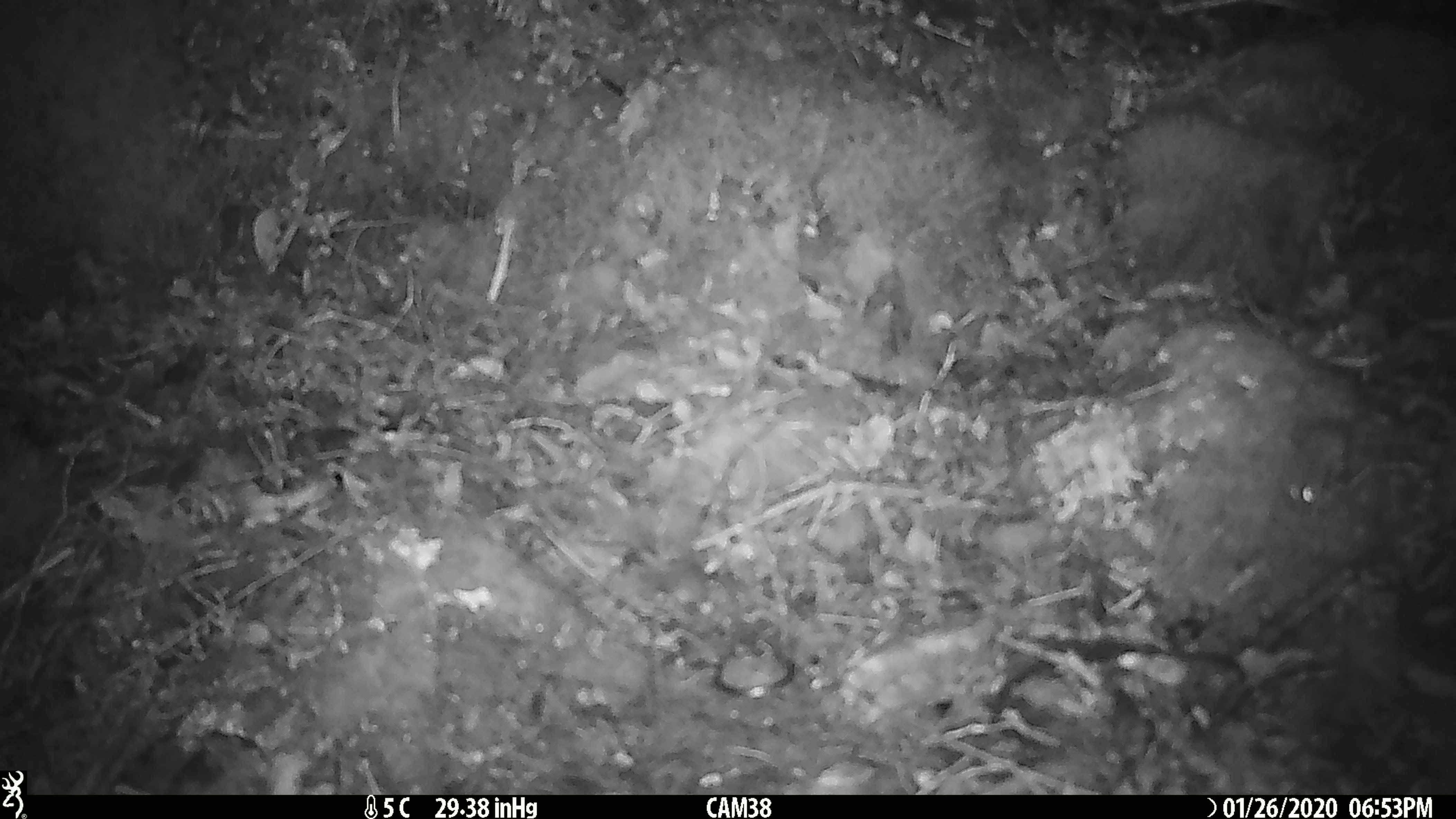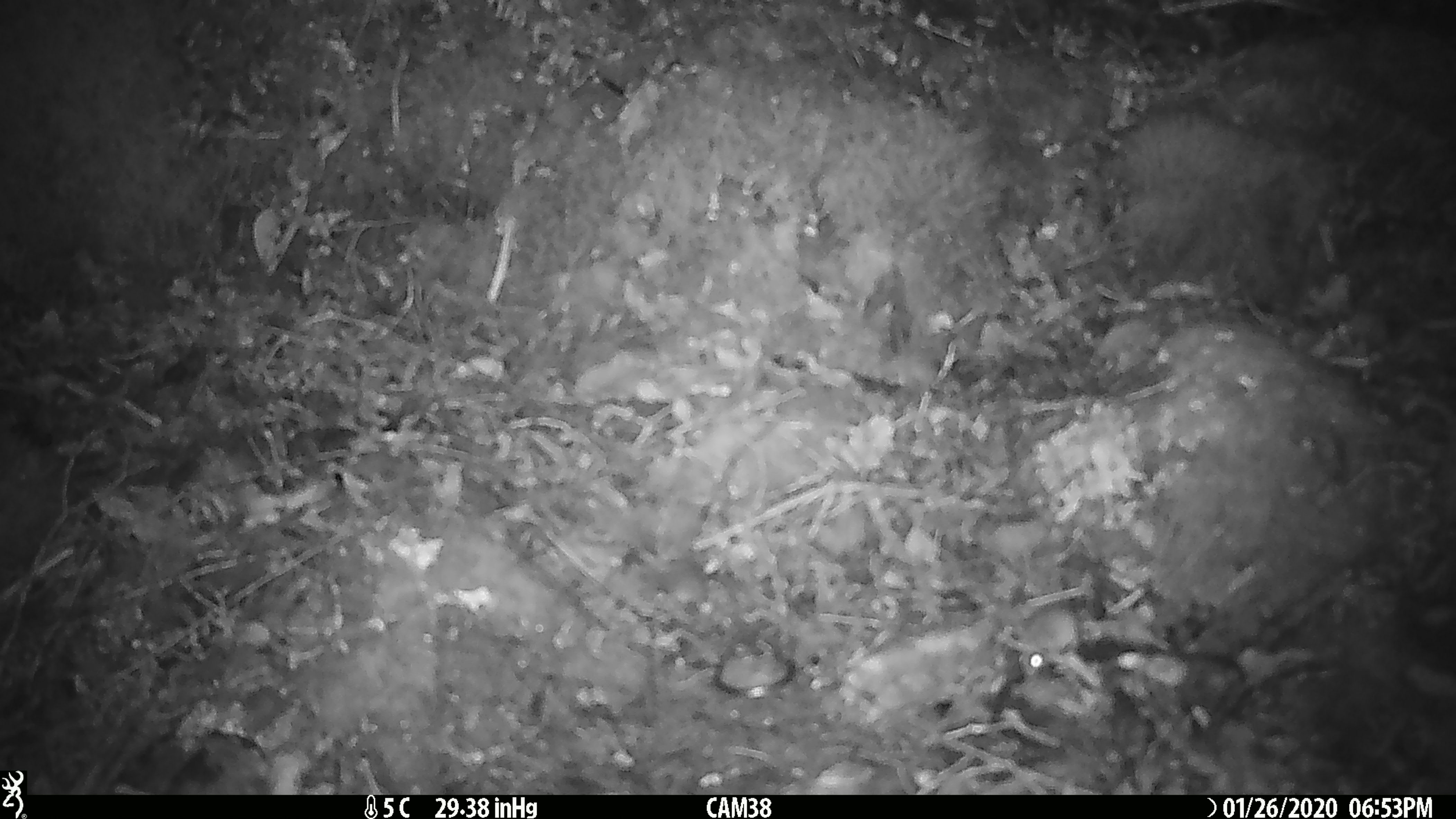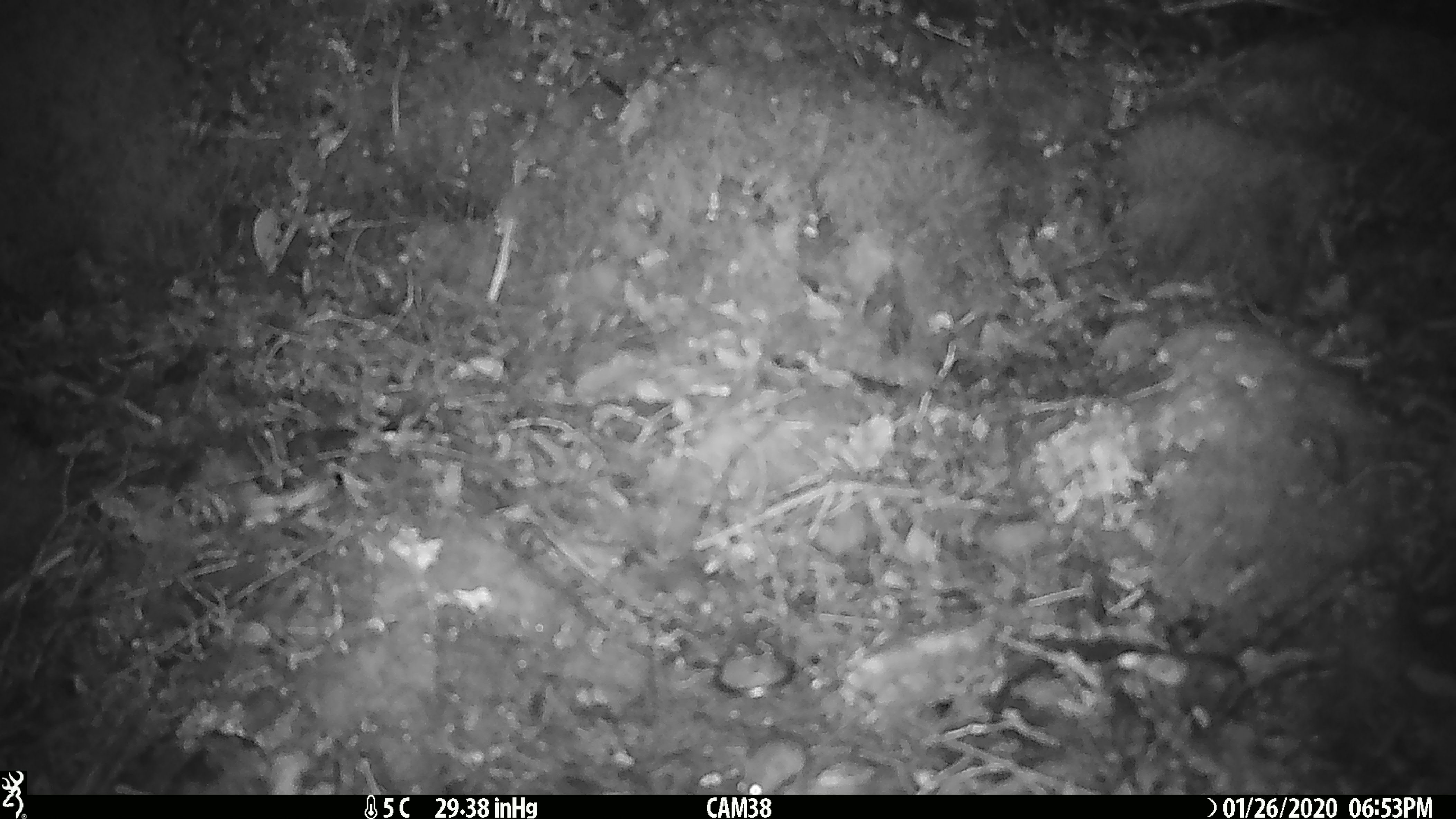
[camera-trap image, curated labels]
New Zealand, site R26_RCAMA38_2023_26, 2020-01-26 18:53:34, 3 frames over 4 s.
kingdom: Animalia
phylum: Chordata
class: Mammalia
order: Rodentia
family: Muridae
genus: Mus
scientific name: Mus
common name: mouse